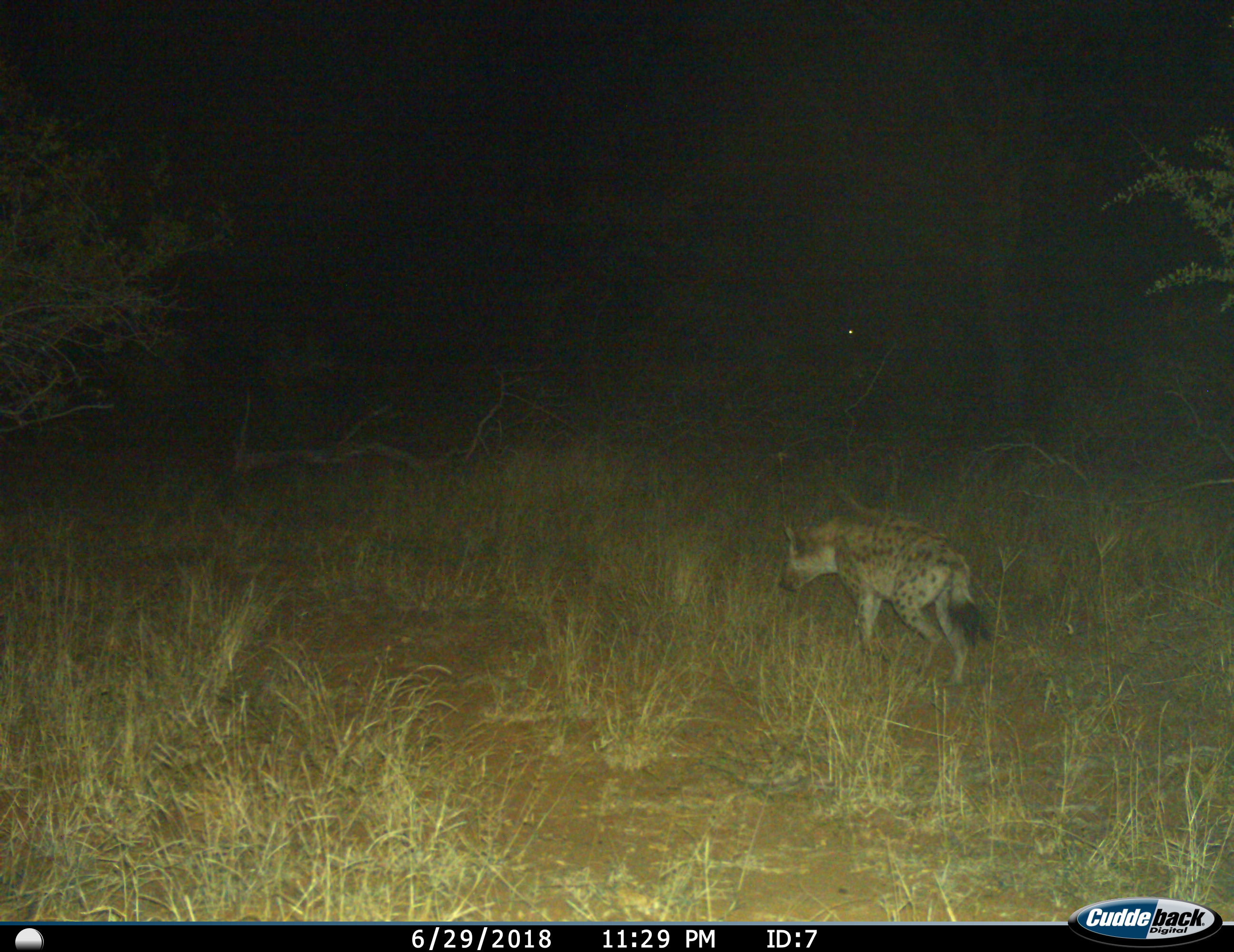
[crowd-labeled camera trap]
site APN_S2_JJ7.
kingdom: Animalia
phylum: Chordata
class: Mammalia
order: Carnivora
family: Hyaenidae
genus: Crocuta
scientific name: Crocuta crocuta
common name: spotted hyena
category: hyenaspotted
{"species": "hyenaspotted (spotted hyena) (Crocuta crocuta)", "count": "1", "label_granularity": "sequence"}